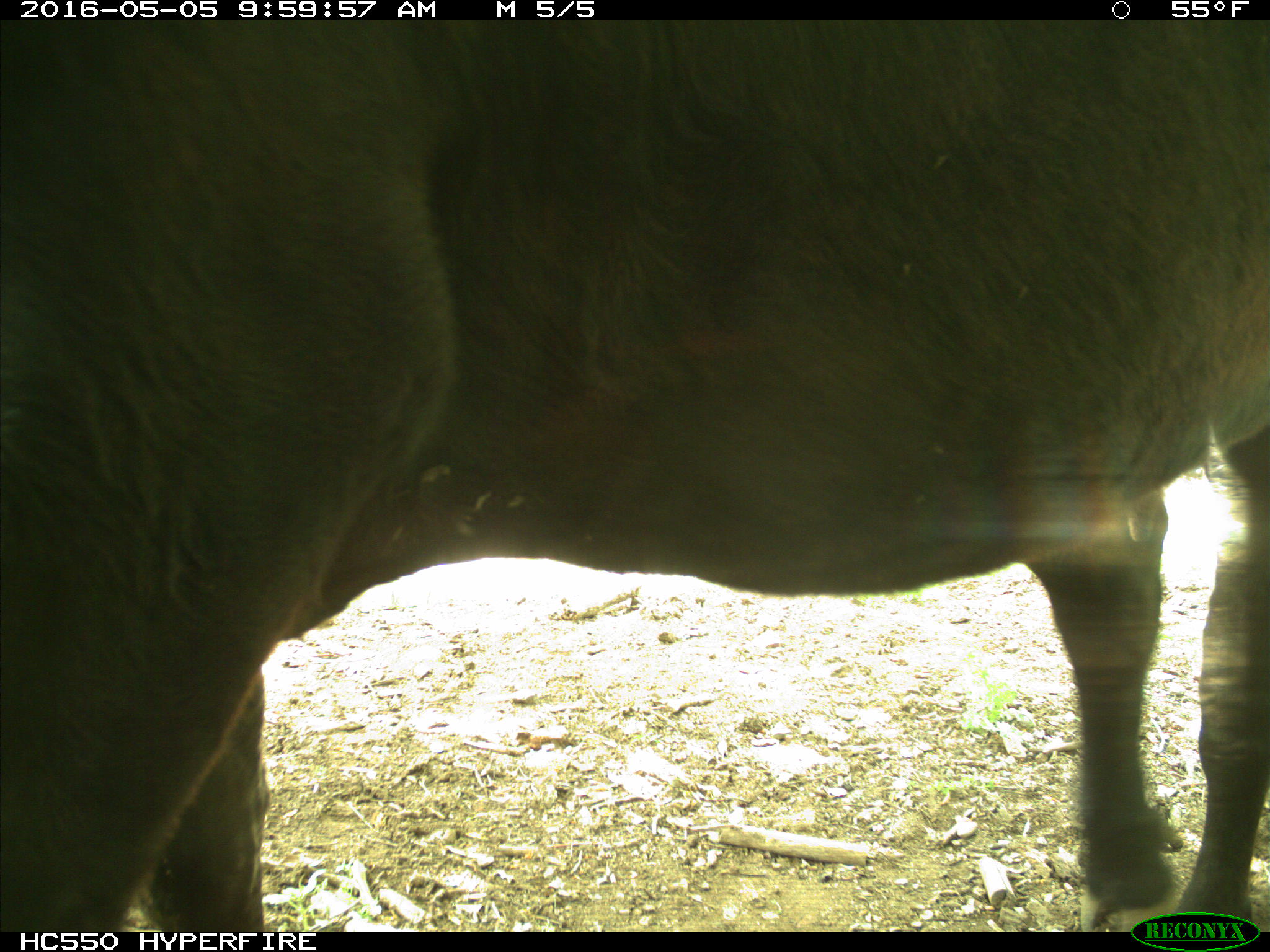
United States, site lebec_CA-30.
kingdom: Animalia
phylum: Chordata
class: Mammalia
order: Artiodactyla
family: Bovidae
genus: Bos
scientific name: Bos taurus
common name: domestic cow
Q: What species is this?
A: Bos taurus (domestic cow).